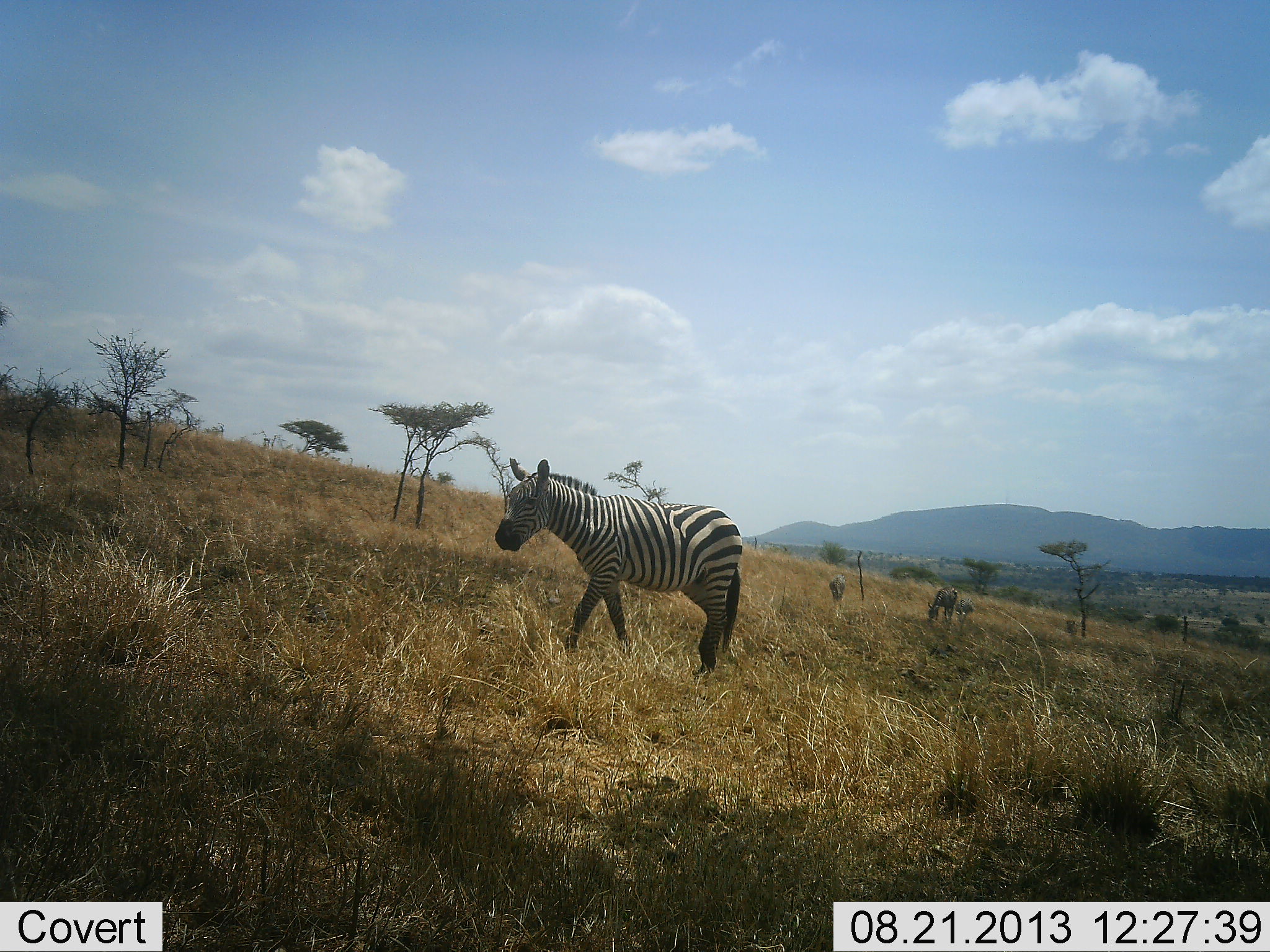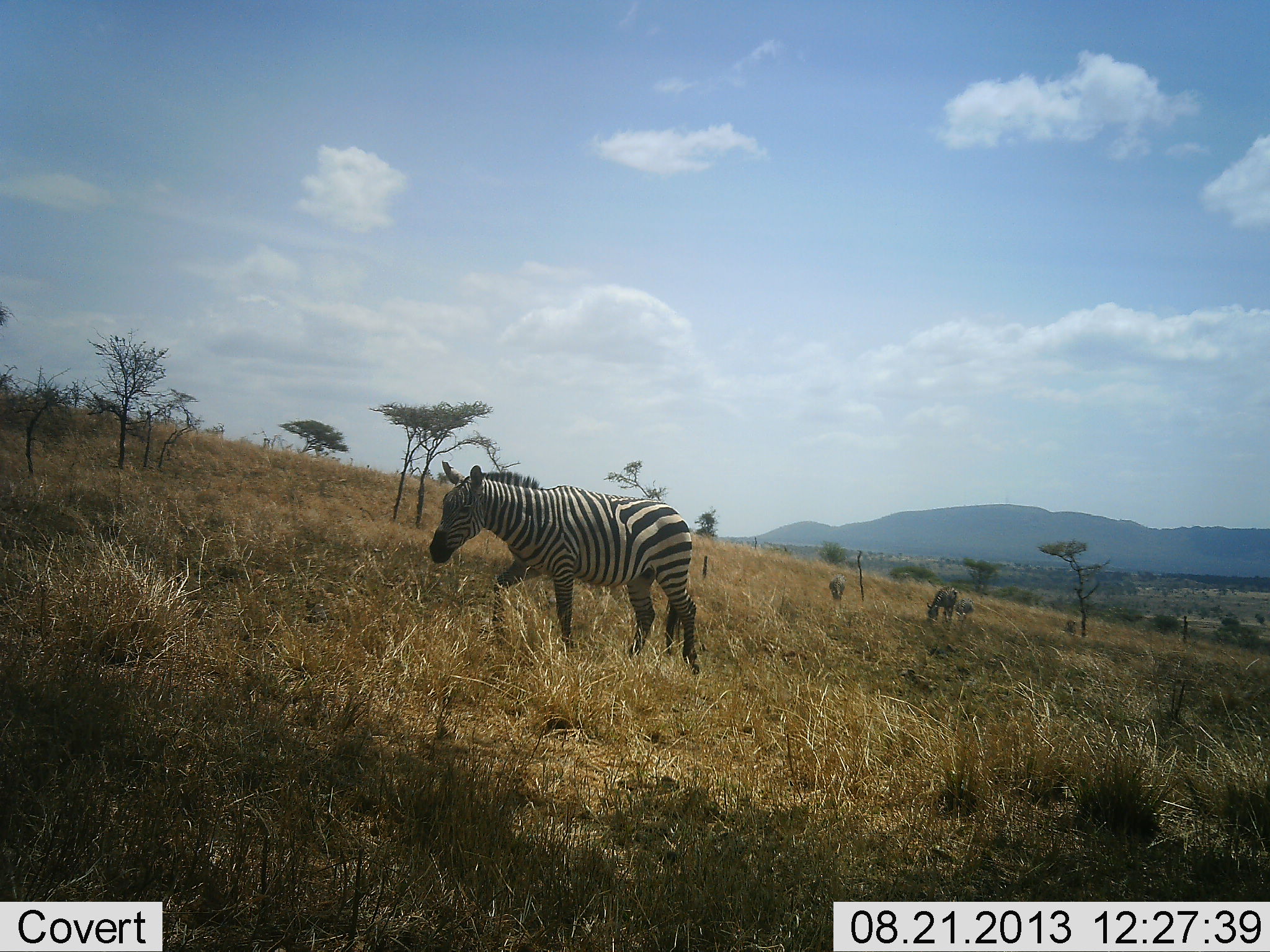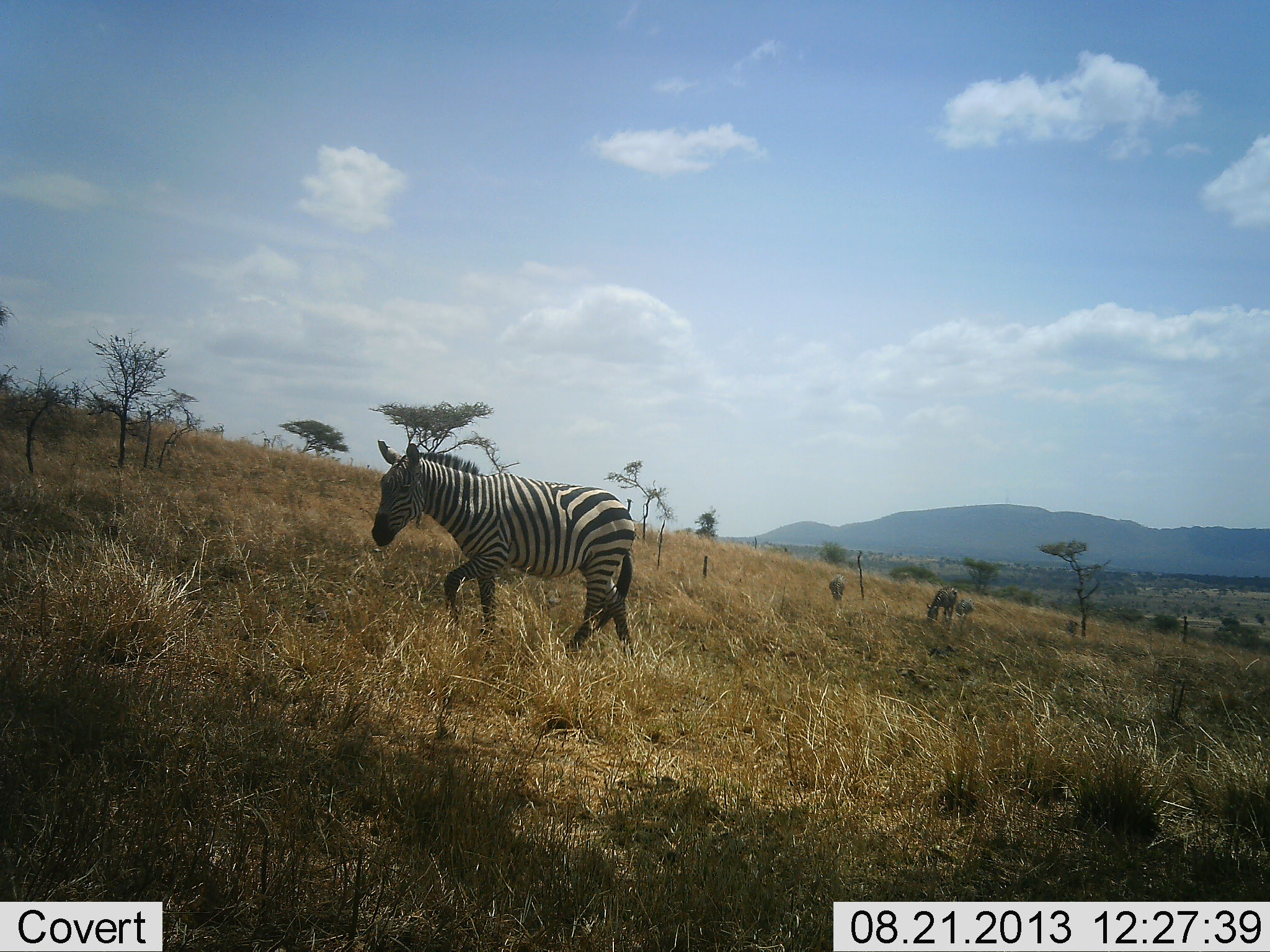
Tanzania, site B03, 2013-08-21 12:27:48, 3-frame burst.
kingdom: Animalia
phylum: Chordata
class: Mammalia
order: Perissodactyla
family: Equidae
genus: Equus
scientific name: Equus quagga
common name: plains zebra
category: zebra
Zebra (plains zebra) (Equus quagga), count 3. Behavior (volunteer vote fractions): standing 23%, resting 0%, moving 91%, interacting 0%. Young present (vote fraction): 0%. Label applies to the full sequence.